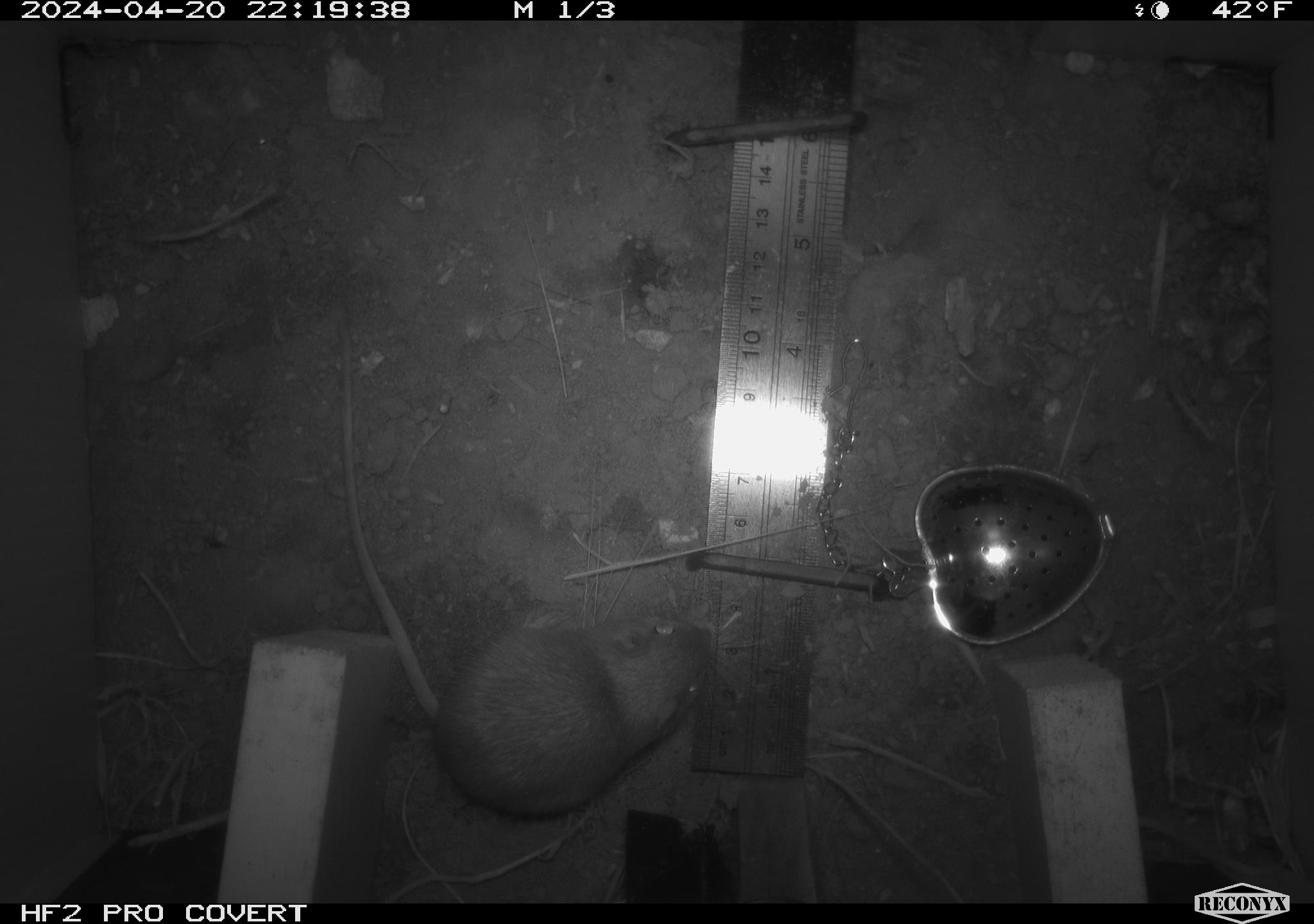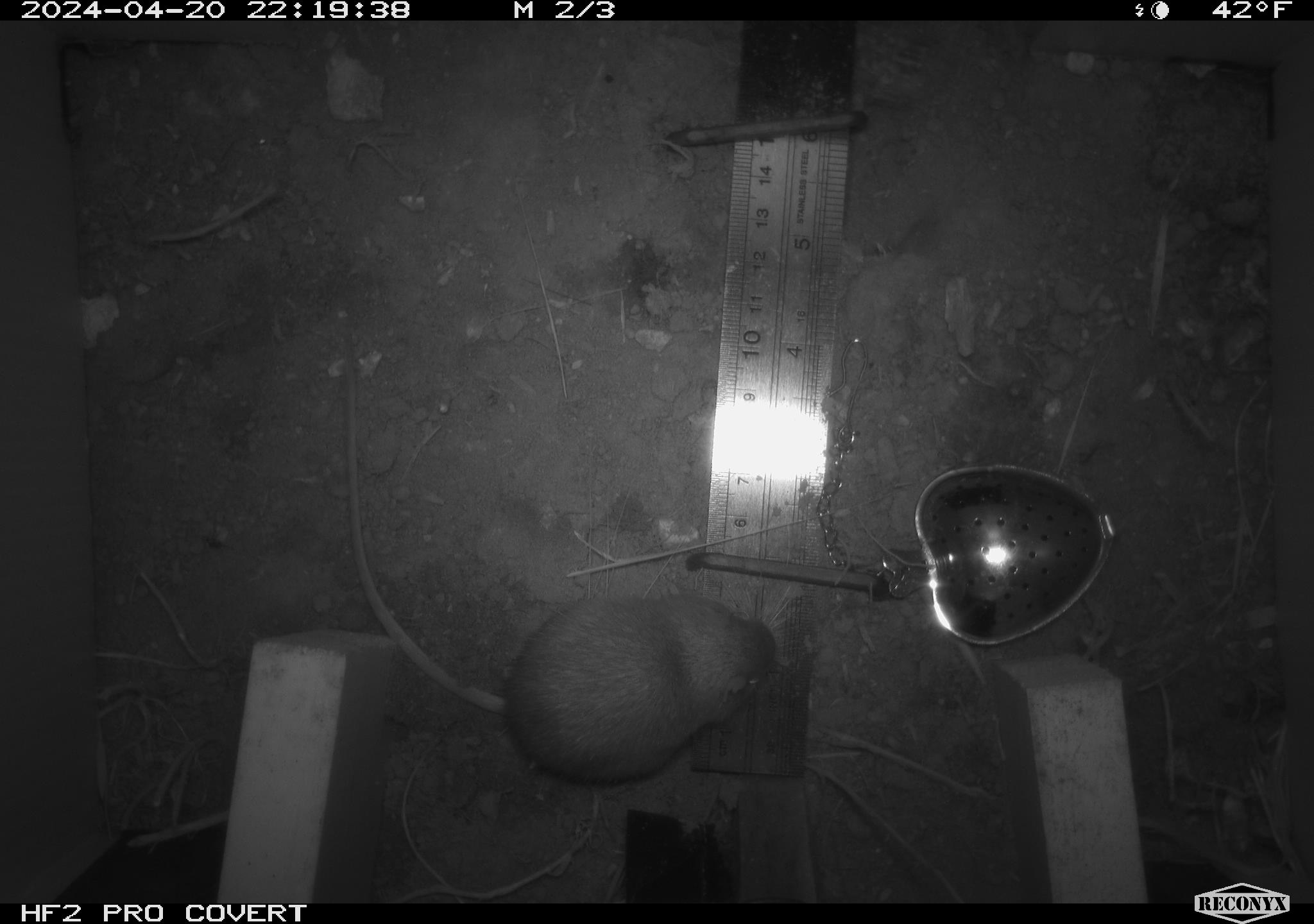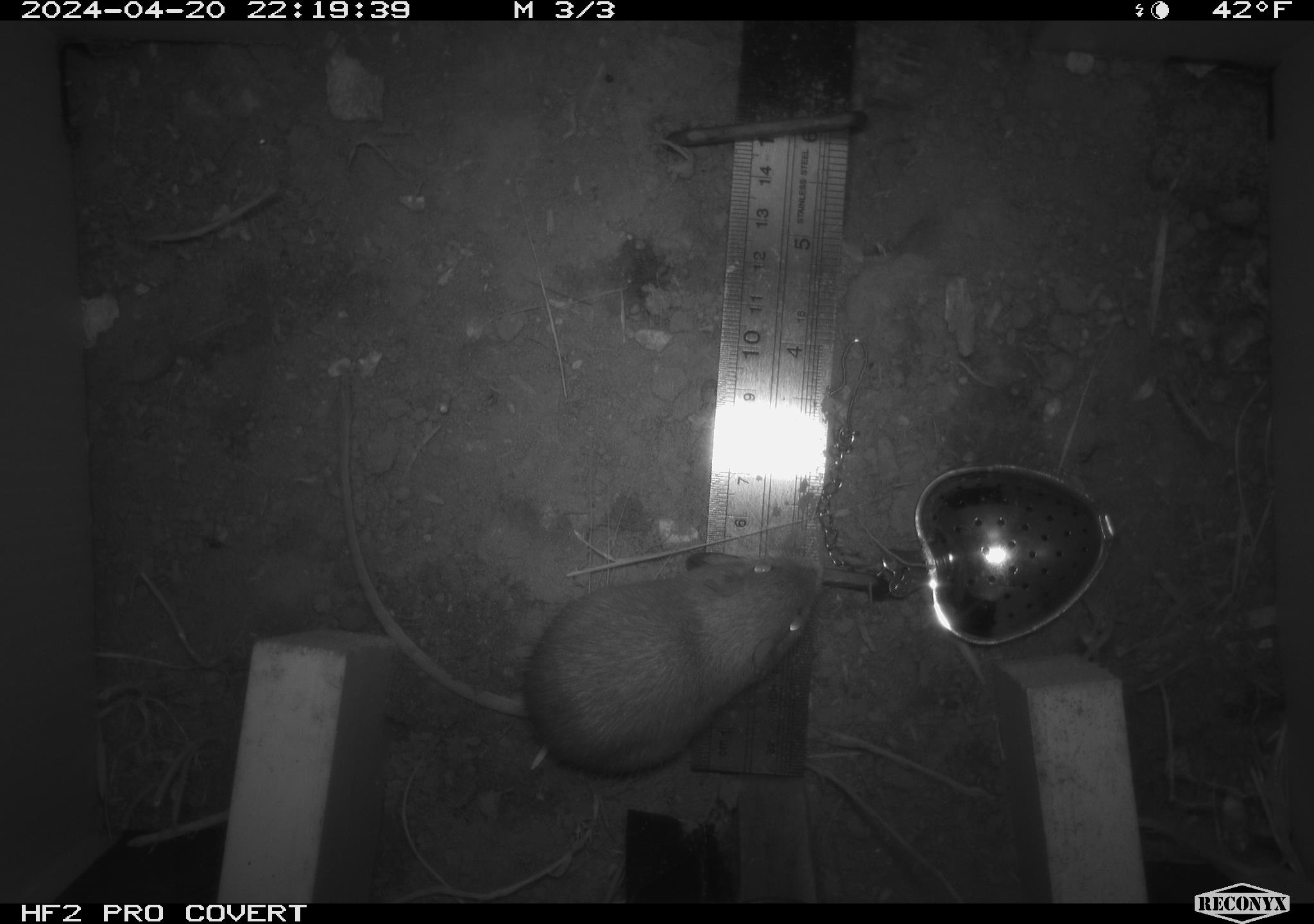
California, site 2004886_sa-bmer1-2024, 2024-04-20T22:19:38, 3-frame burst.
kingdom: Animalia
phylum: Chordata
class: Mammalia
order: Rodentia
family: Heteromyidae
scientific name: Heteromyidae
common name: kangaroo rats and pocket mice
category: heteromyidae family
Heteromyidae family (kangaroo rats and pocket mice) (Heteromyidae).